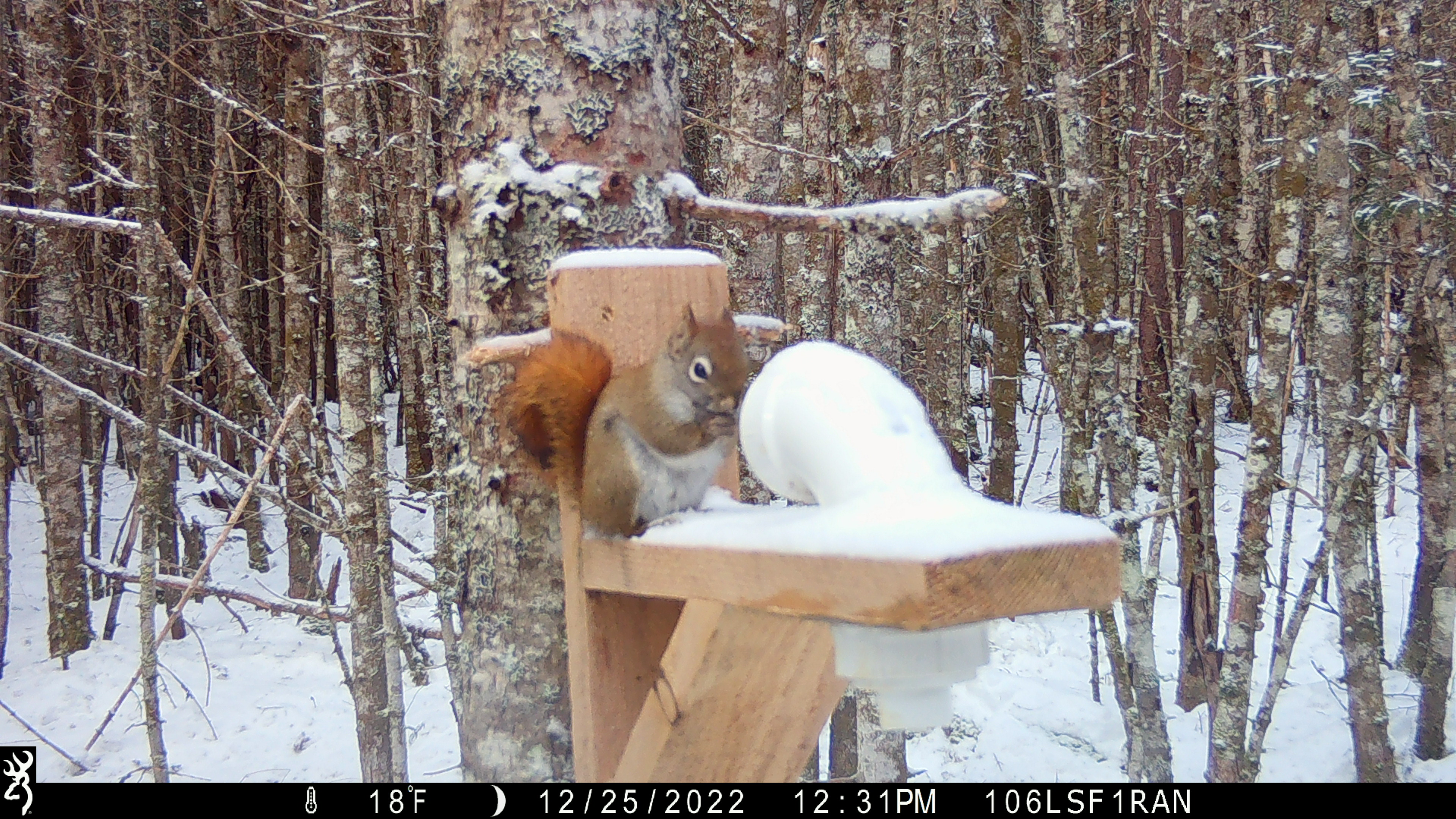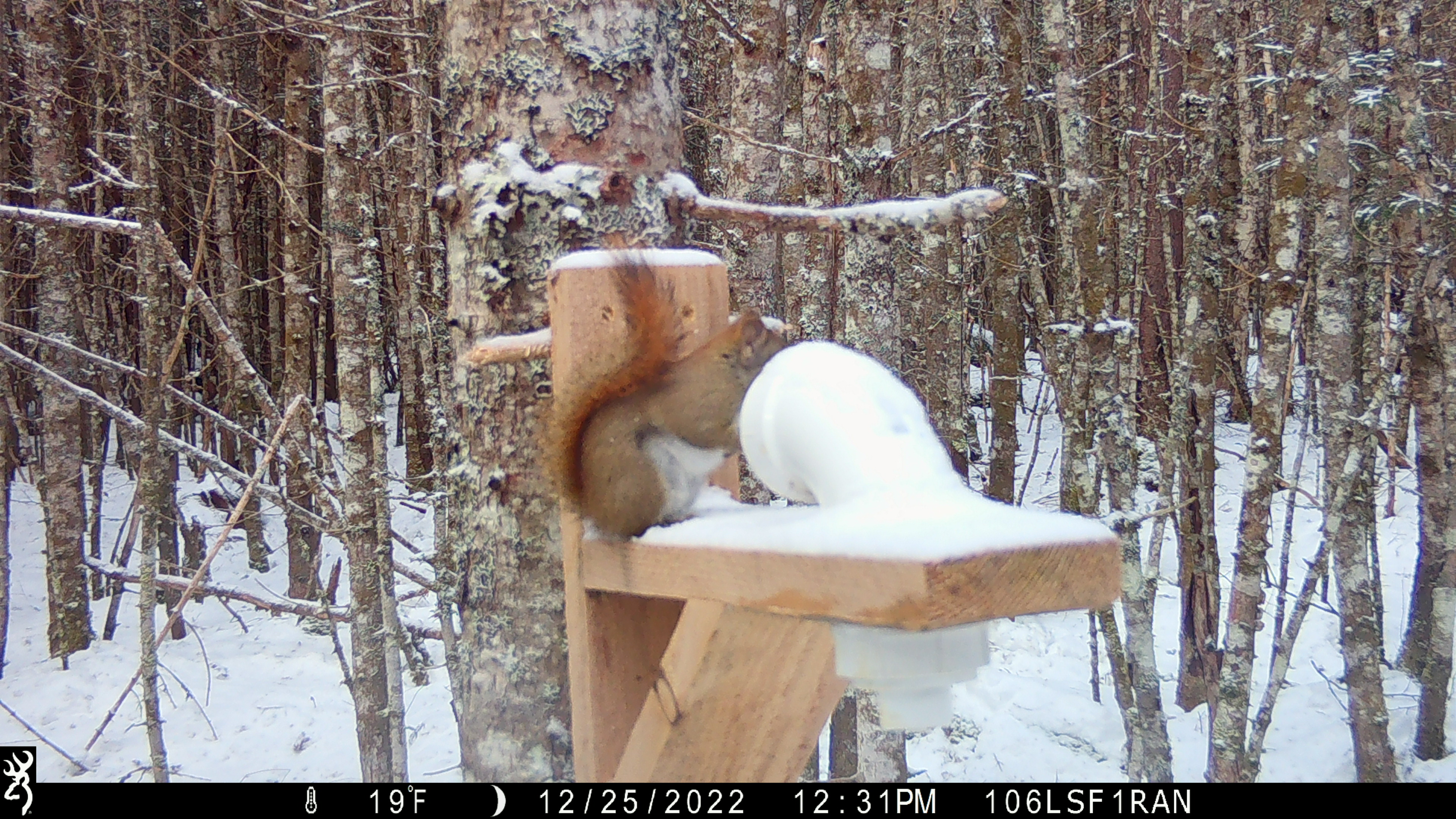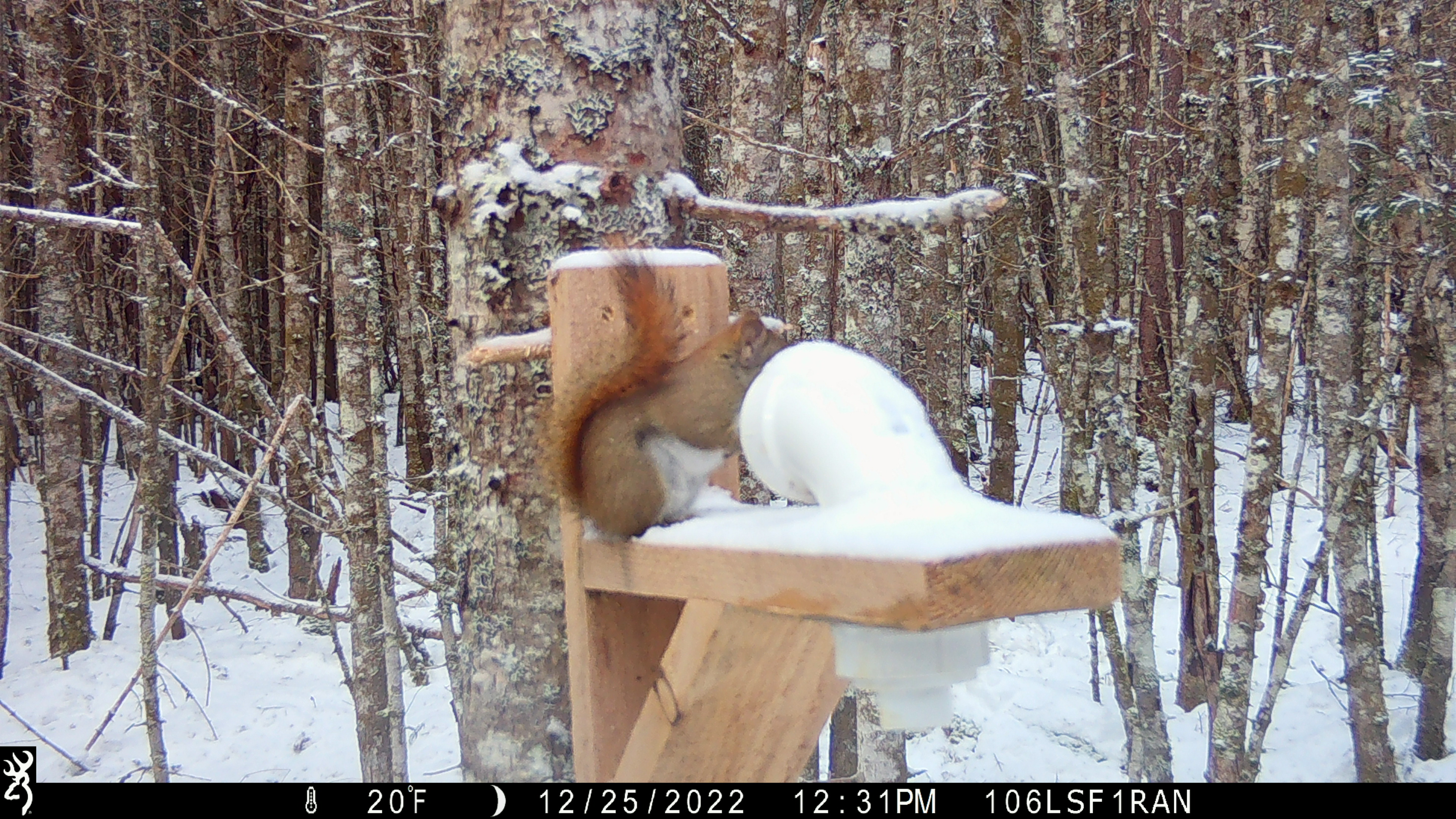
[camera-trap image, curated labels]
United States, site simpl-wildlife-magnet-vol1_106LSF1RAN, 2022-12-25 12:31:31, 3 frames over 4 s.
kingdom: Animalia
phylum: Chordata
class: Mammalia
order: Rodentia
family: Sciuridae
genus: Tamiasciurus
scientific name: Tamiasciurus hudsonicus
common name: red squirrel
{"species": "red squirrel (Tamiasciurus hudsonicus)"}